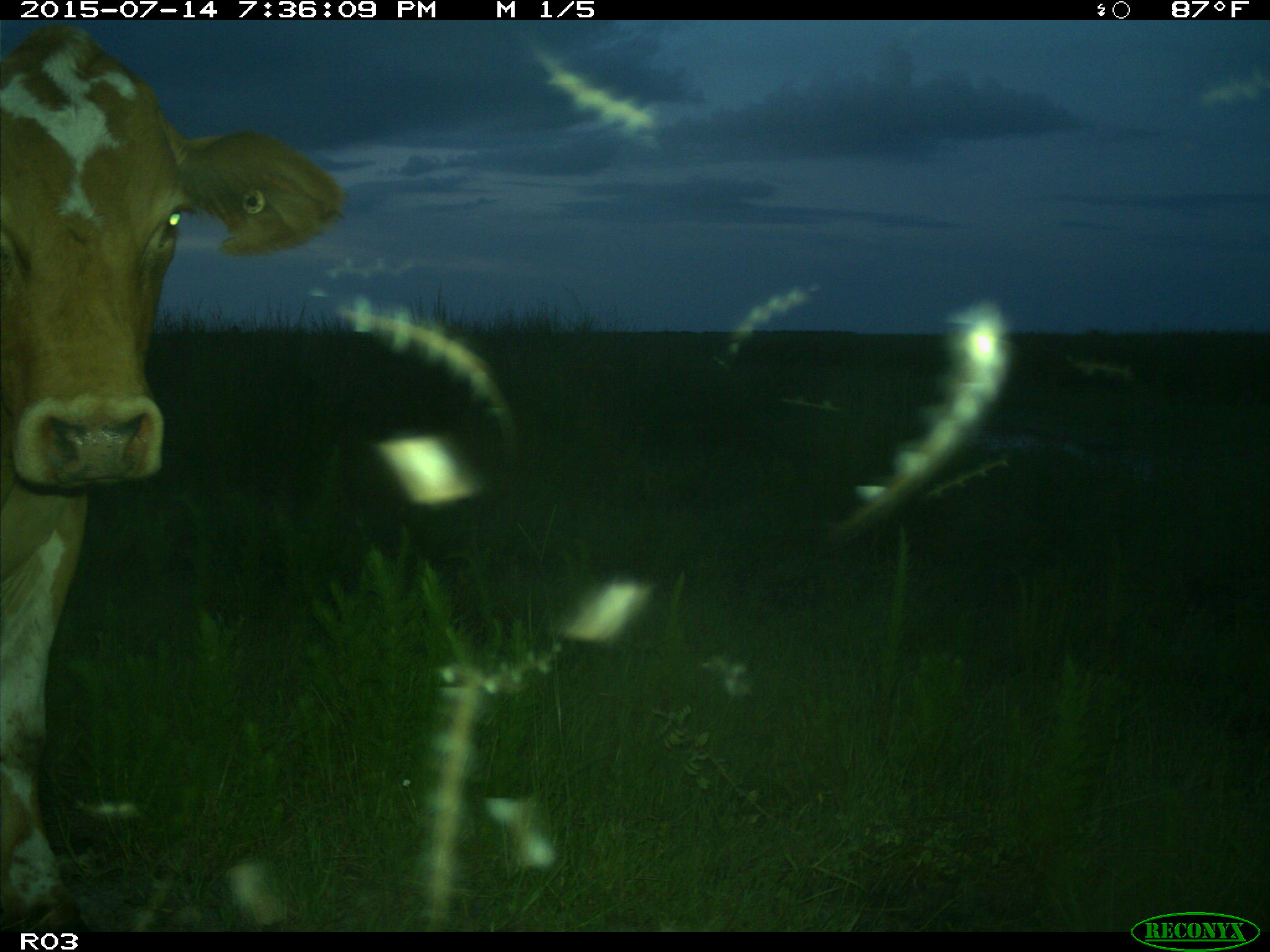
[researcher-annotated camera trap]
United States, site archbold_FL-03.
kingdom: Animalia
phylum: Chordata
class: Mammalia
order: Artiodactyla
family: Bovidae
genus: Bos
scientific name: Bos taurus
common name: domestic cow